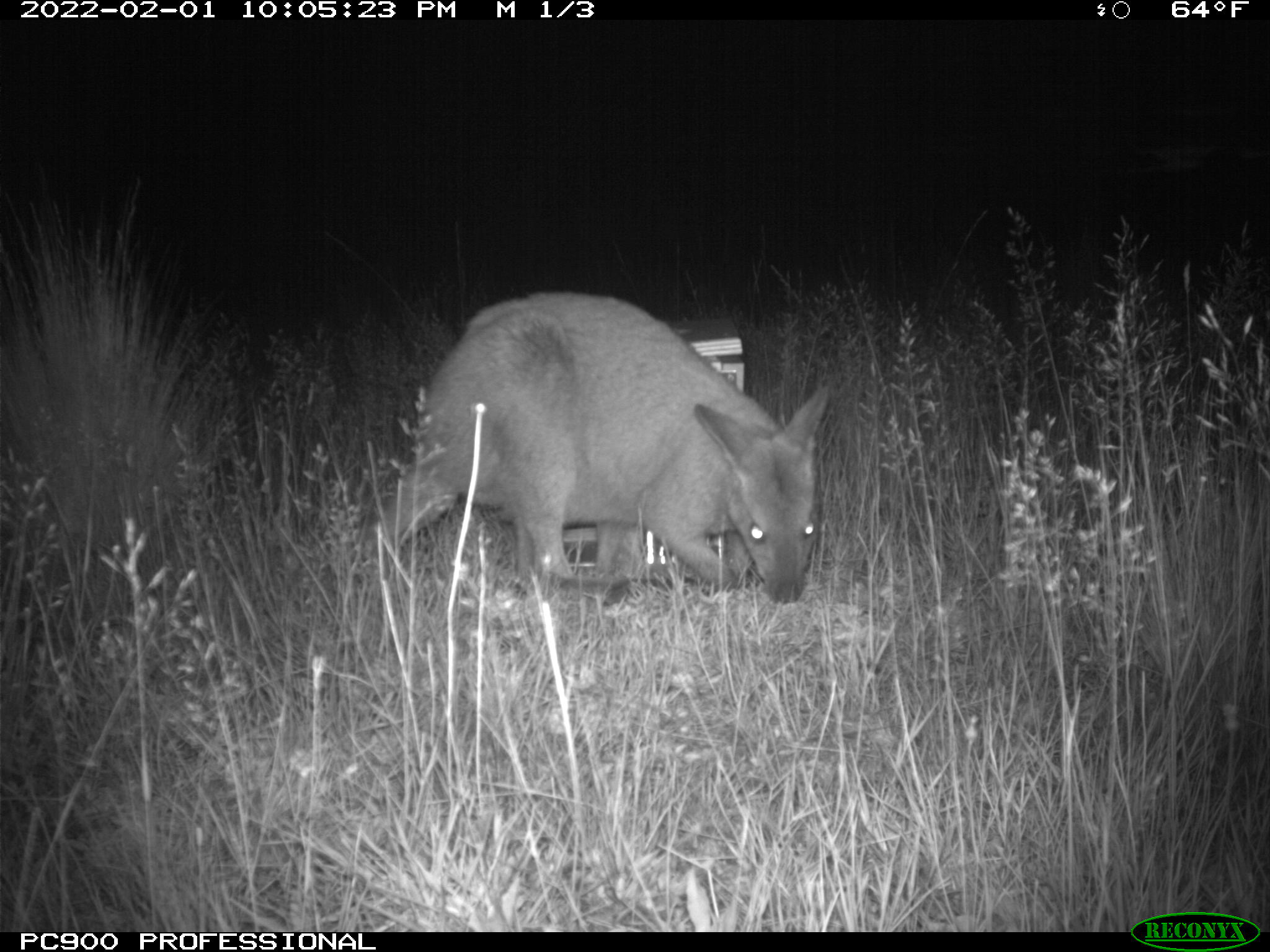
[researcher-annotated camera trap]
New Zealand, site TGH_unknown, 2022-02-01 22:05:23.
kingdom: Animalia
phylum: Chordata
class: Mammalia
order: Diprotodontia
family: Macropodidae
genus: Notamacropus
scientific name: Notamacropus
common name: wallaby